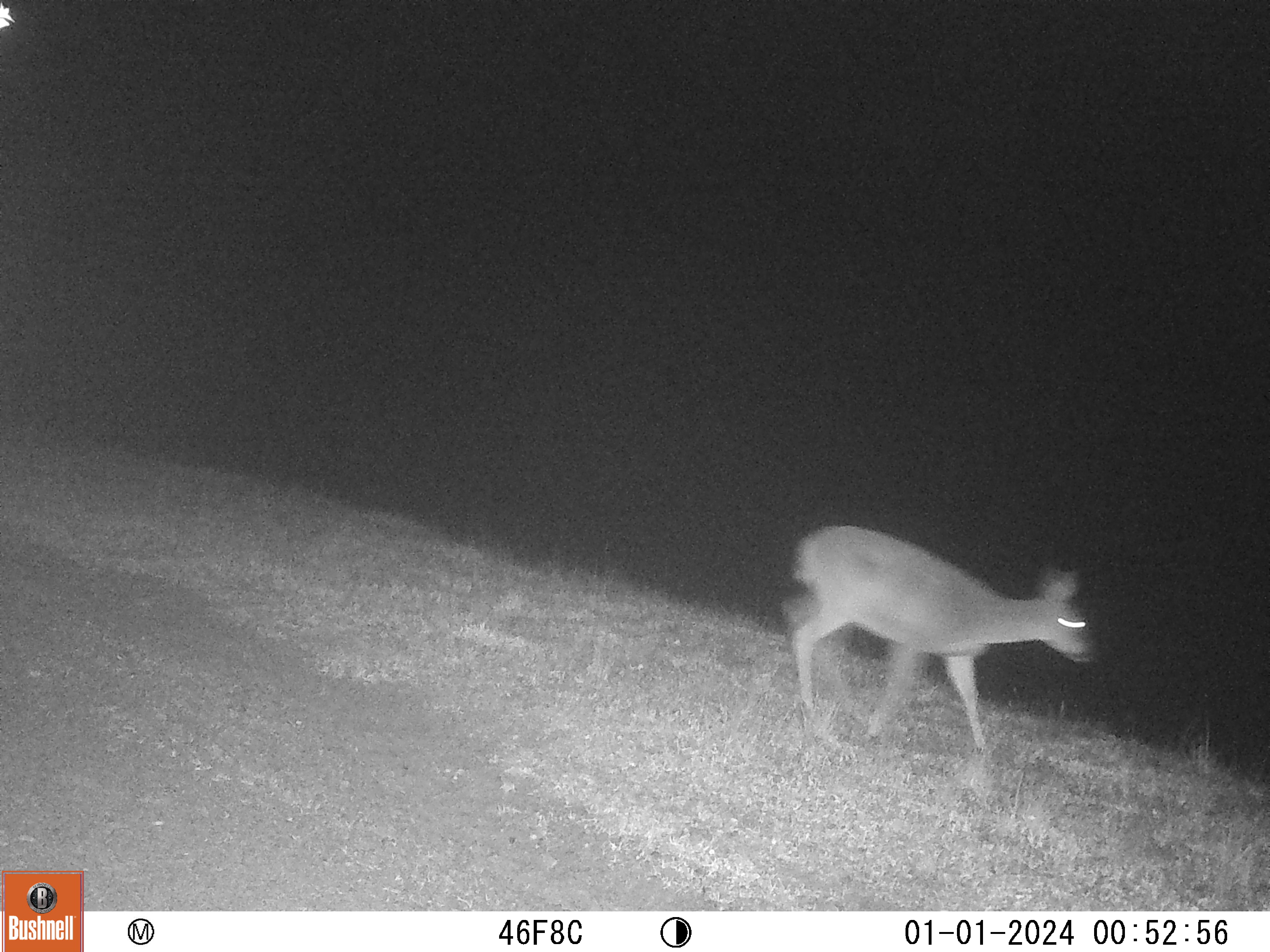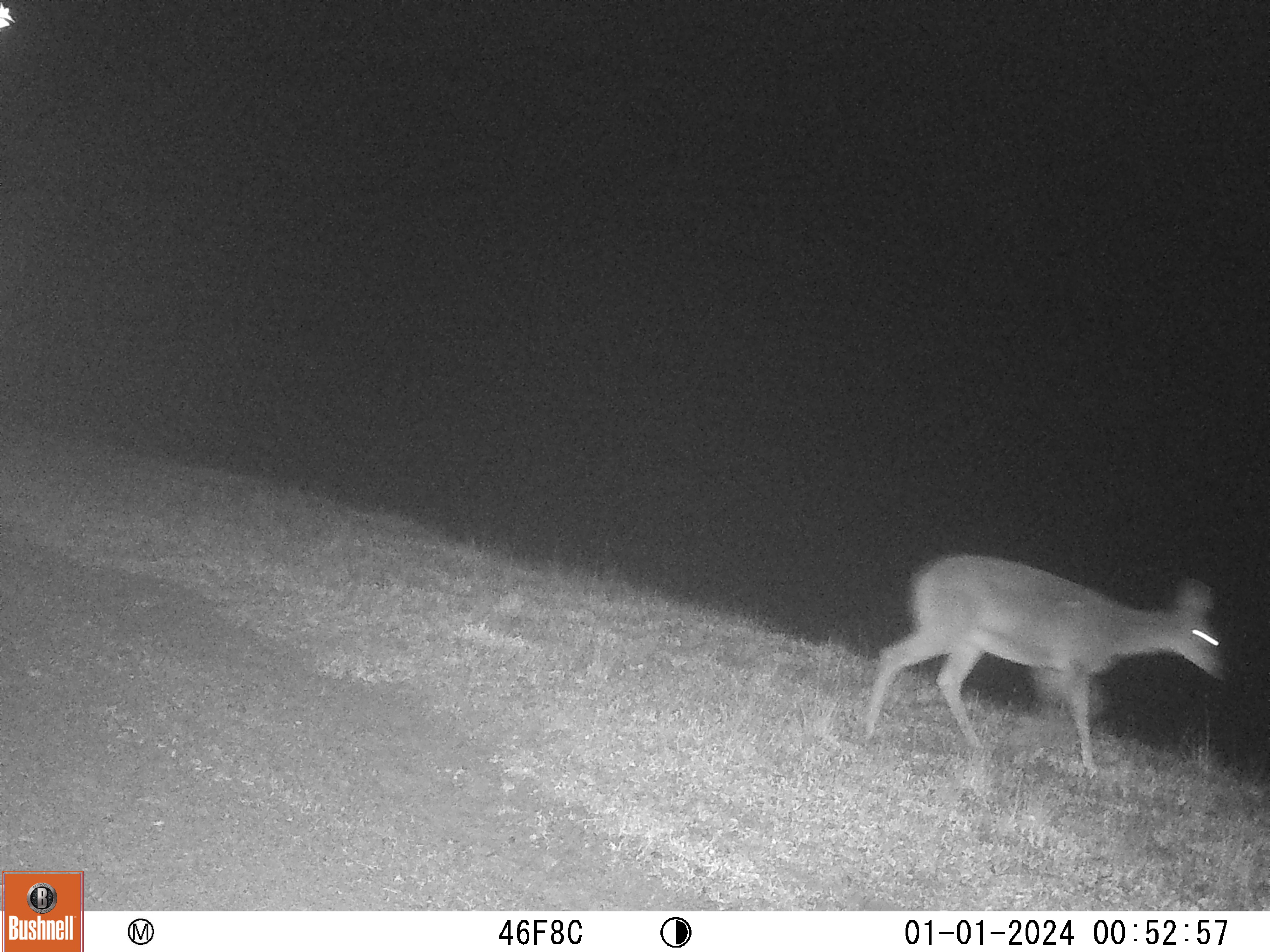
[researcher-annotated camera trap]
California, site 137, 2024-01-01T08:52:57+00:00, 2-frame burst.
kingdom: Animalia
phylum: Chordata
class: Mammalia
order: Artiodactyla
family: Cervidae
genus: Odocoileus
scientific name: Odocoileus hemionus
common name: mule deer